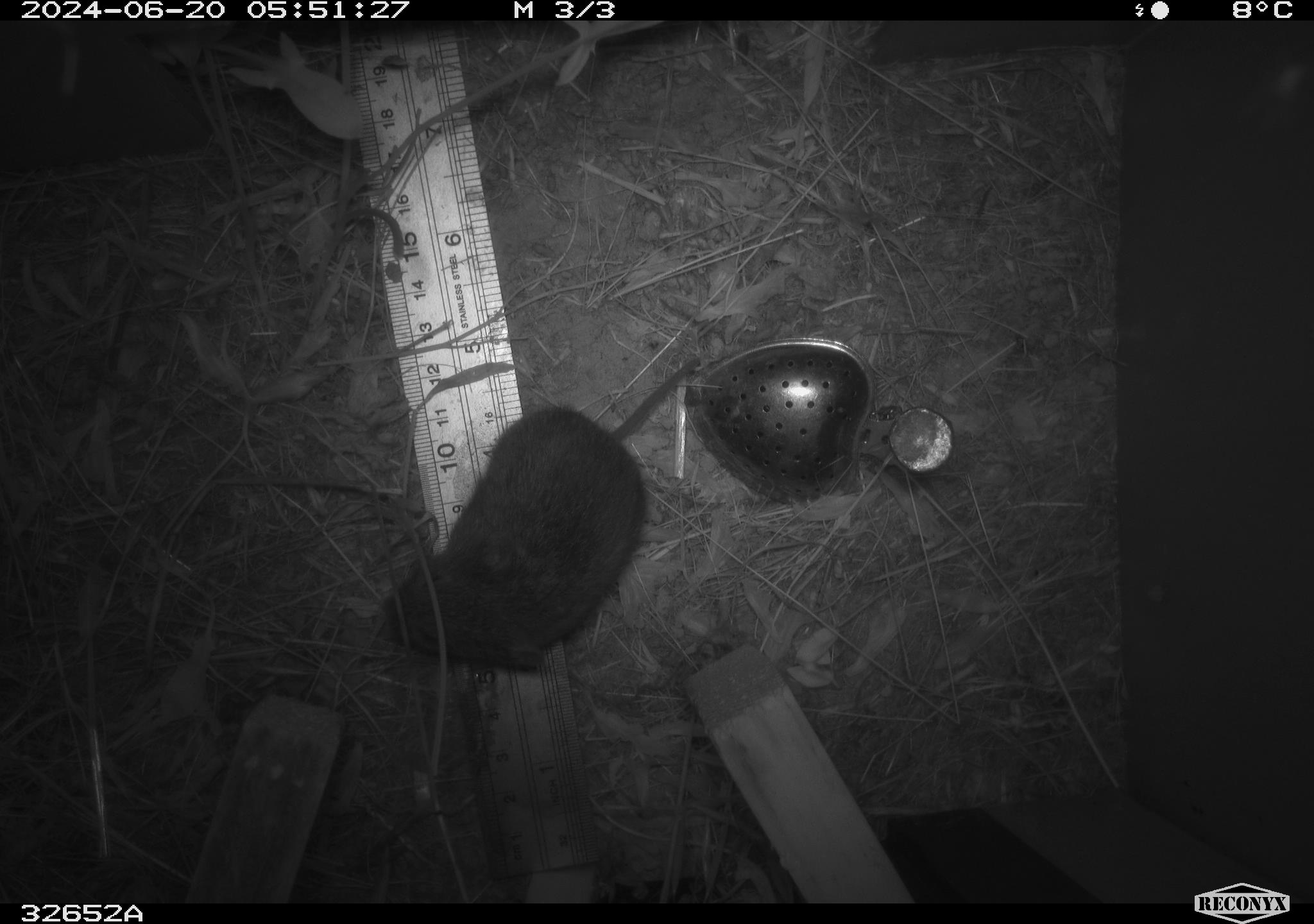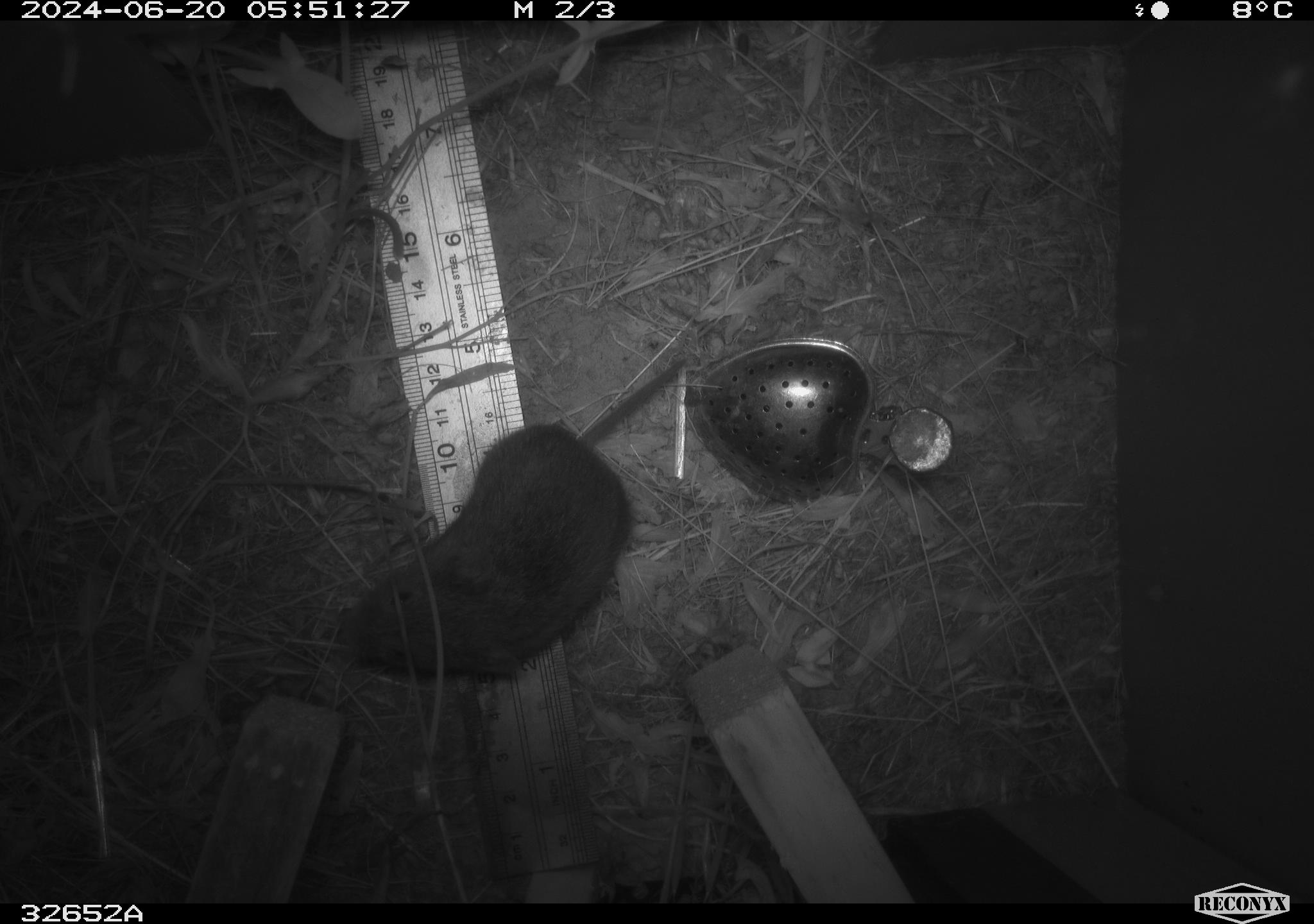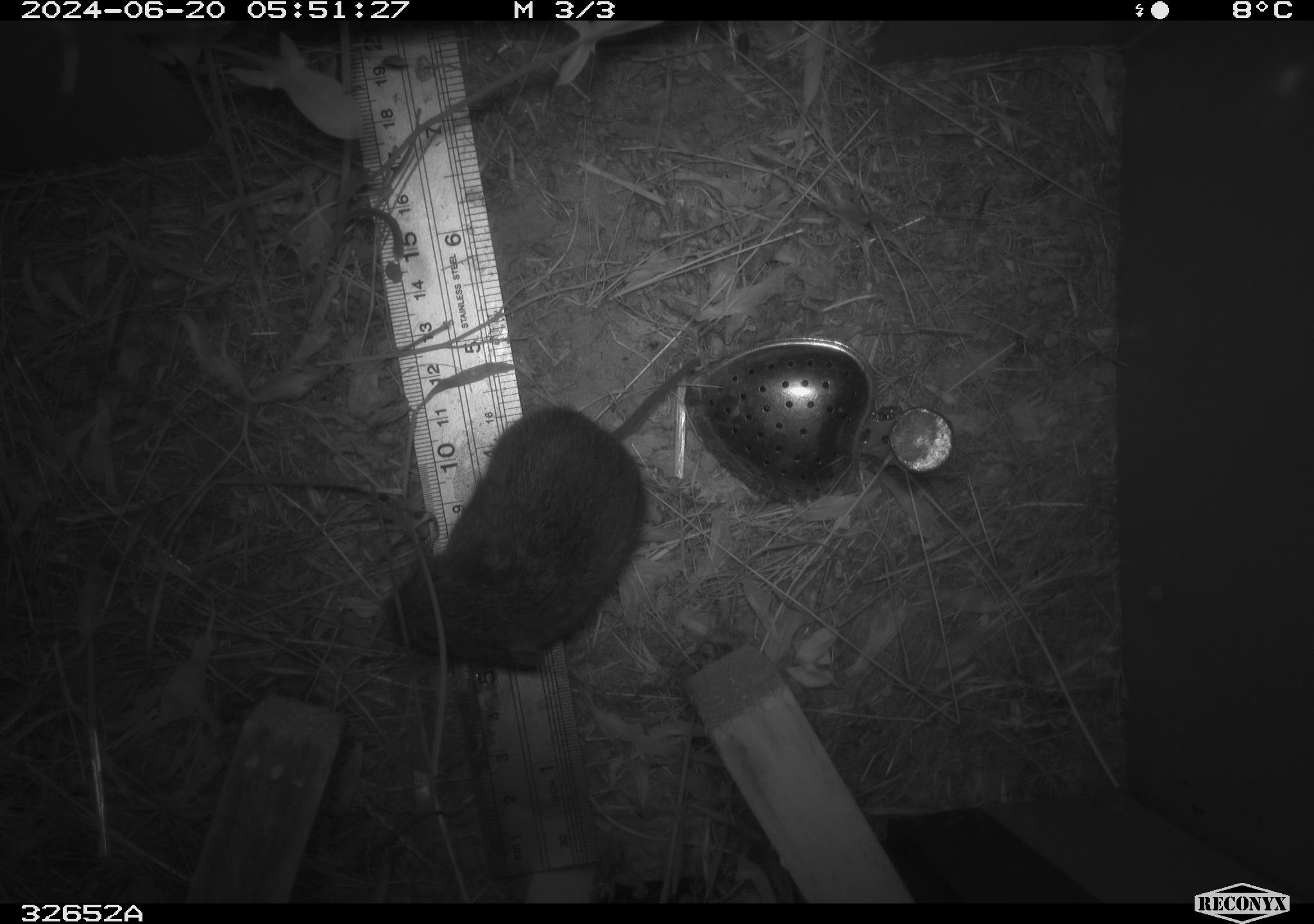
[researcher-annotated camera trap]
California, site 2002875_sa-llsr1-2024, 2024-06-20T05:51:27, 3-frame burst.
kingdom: Animalia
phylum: Chordata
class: Mammalia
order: Rodentia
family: Cricetidae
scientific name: Arvicolinae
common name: voles, lemmings, and muskrats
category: arvicolinae subfamily